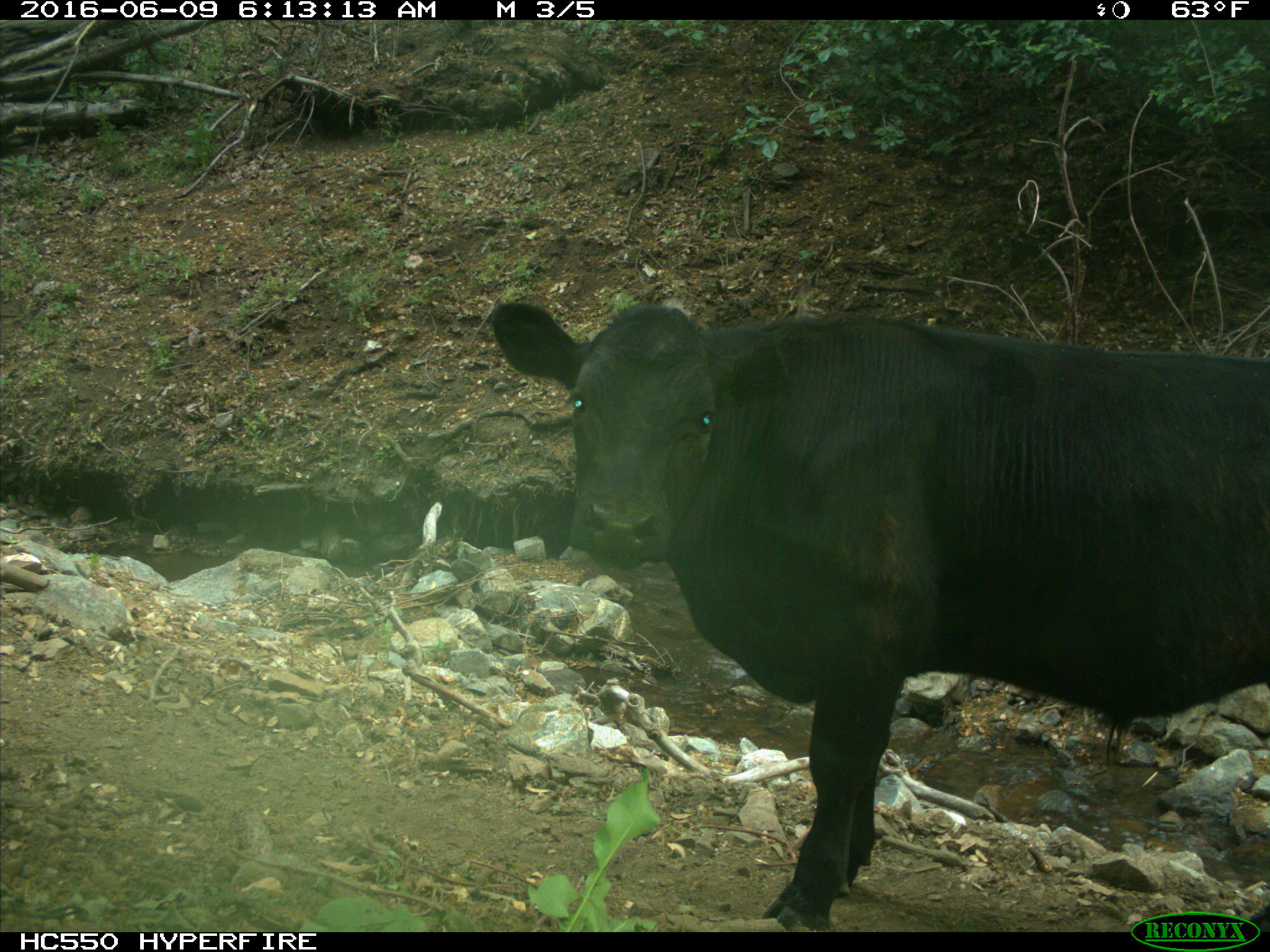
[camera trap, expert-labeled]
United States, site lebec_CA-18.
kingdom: Animalia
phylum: Chordata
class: Mammalia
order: Artiodactyla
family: Bovidae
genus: Bos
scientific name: Bos taurus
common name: domestic cow